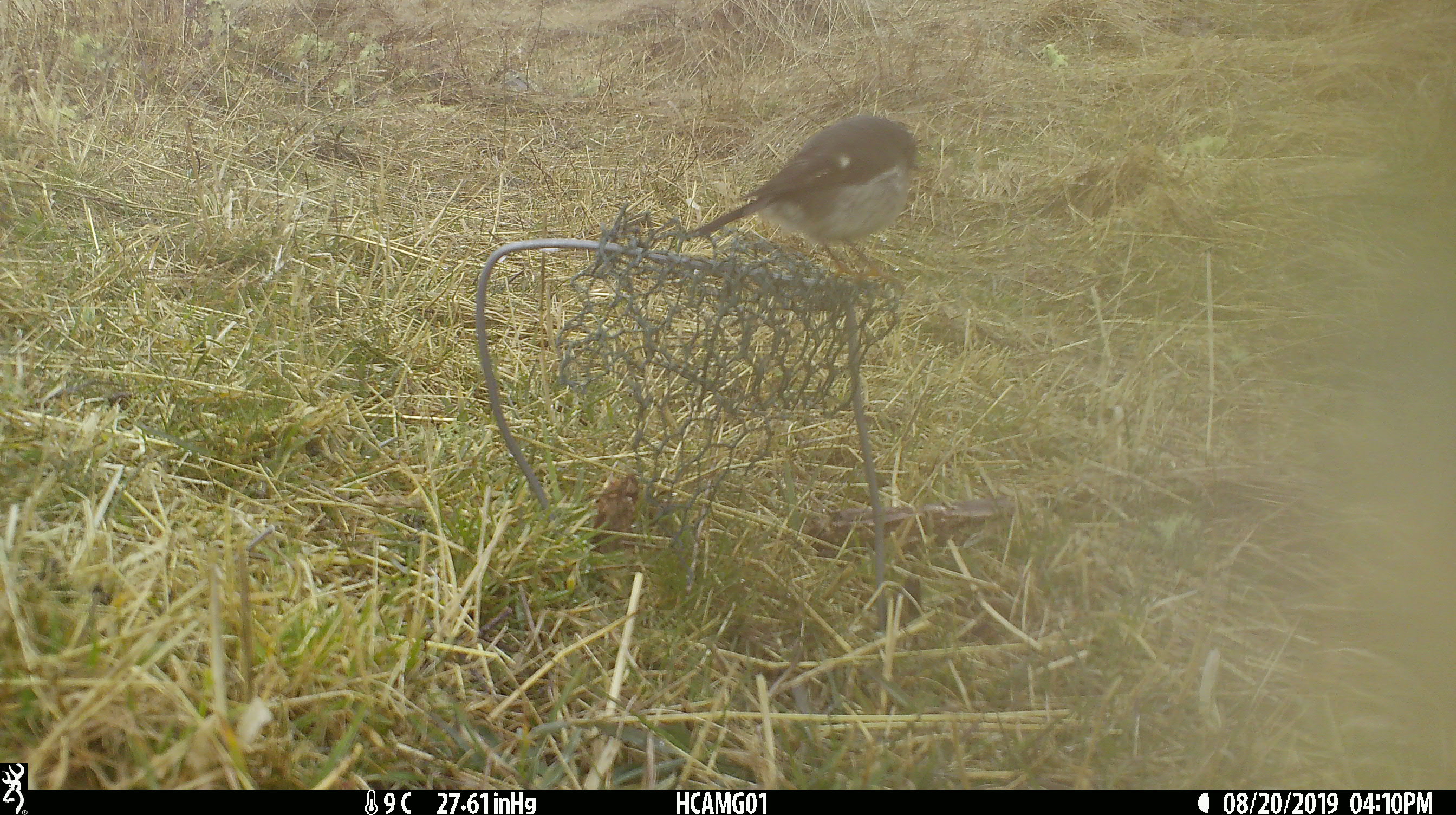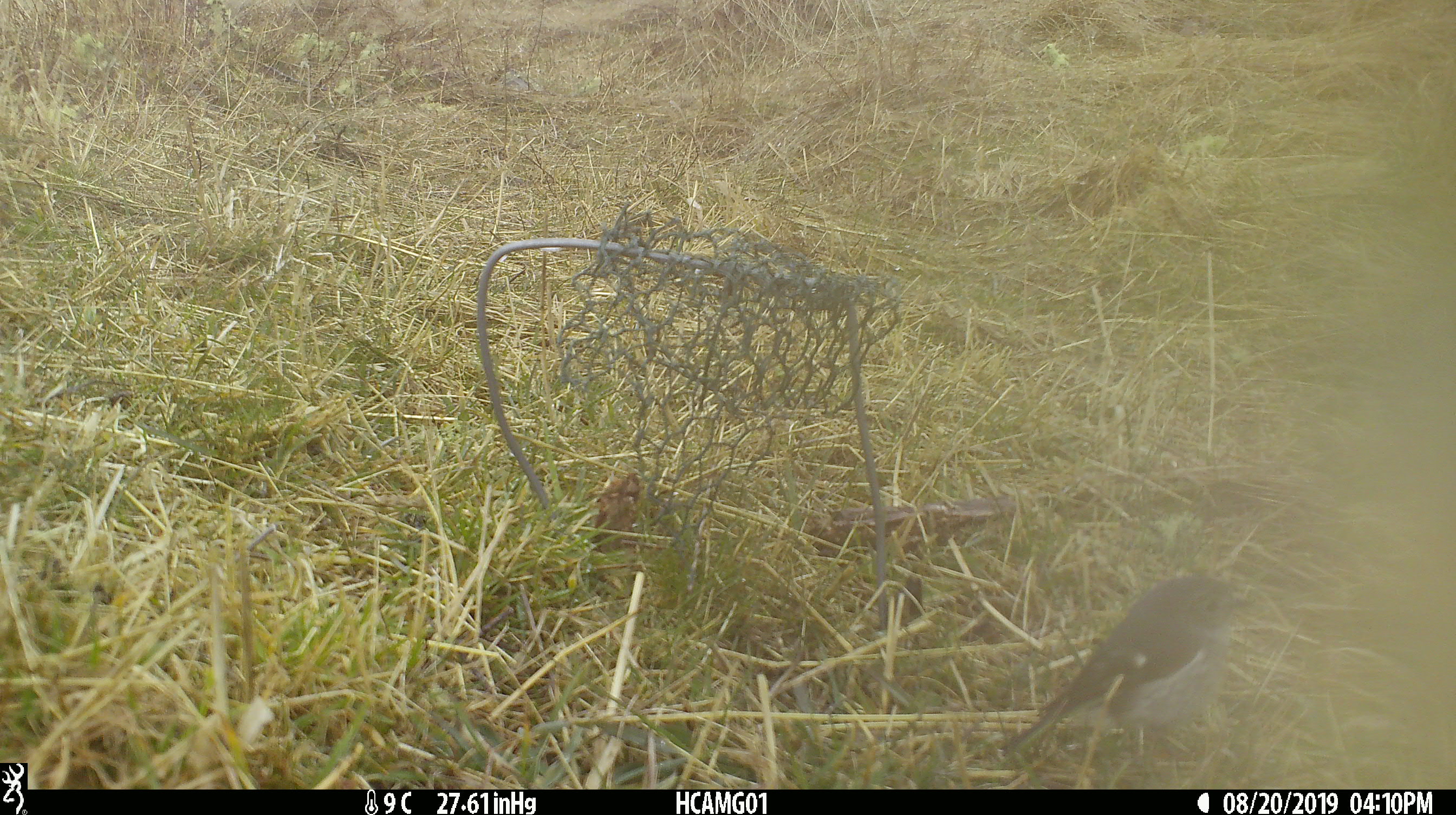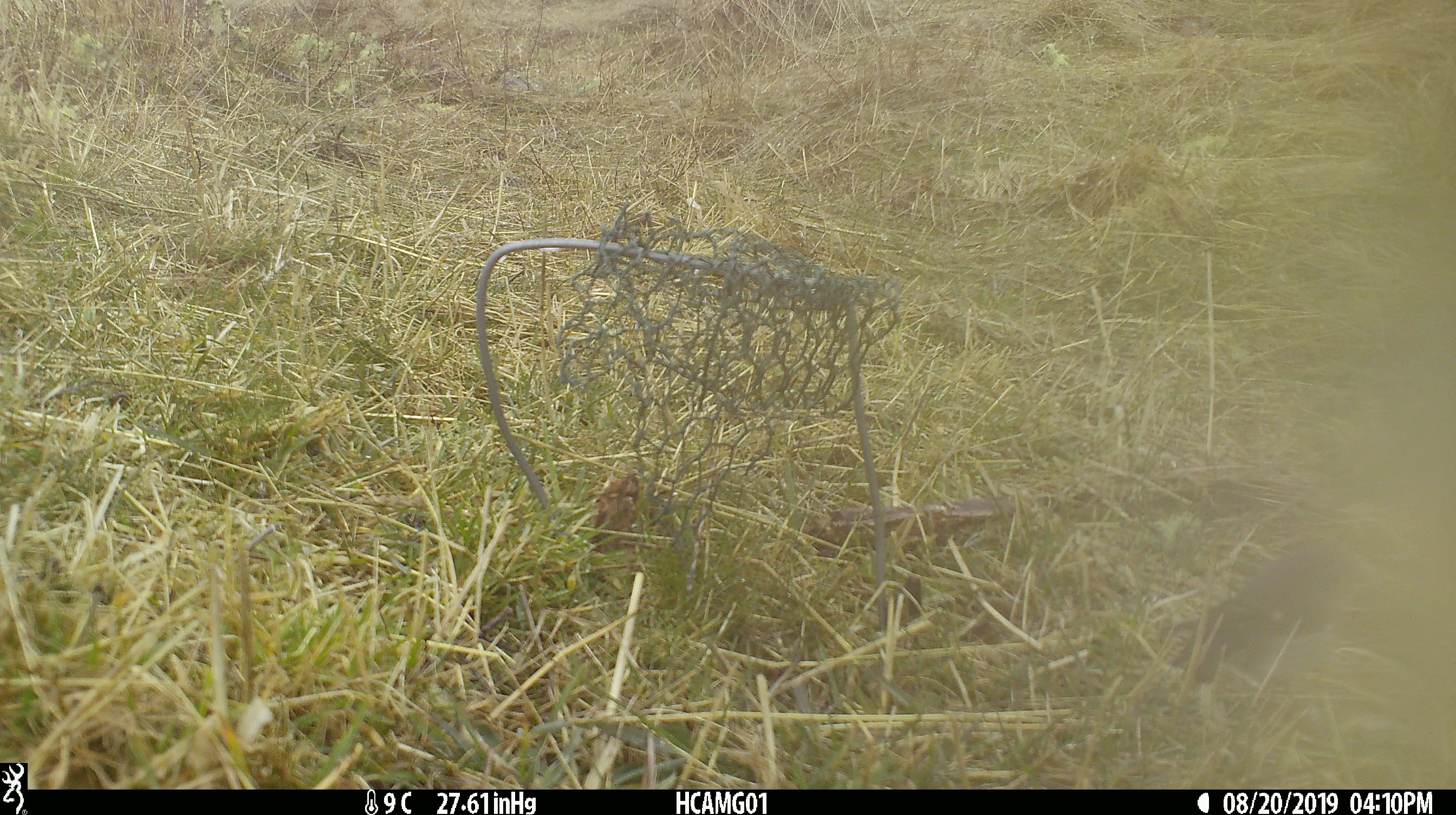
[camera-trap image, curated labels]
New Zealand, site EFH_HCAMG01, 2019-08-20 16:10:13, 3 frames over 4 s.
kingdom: Animalia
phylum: Chordata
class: Aves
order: Passeriformes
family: Petroicidae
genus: Petroica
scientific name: Petroica macrocephala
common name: tomtit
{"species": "tomtit (Petroica macrocephala)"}